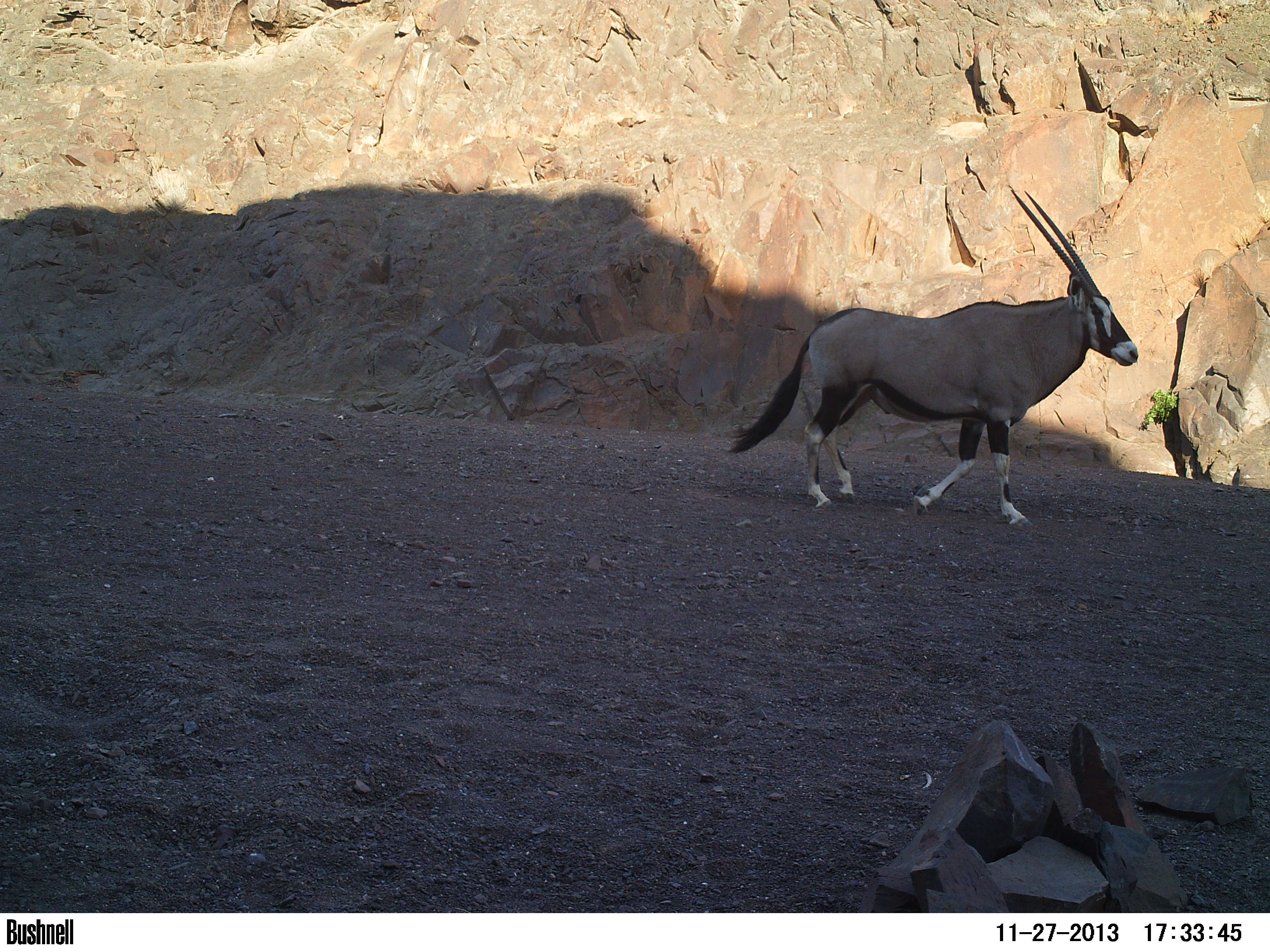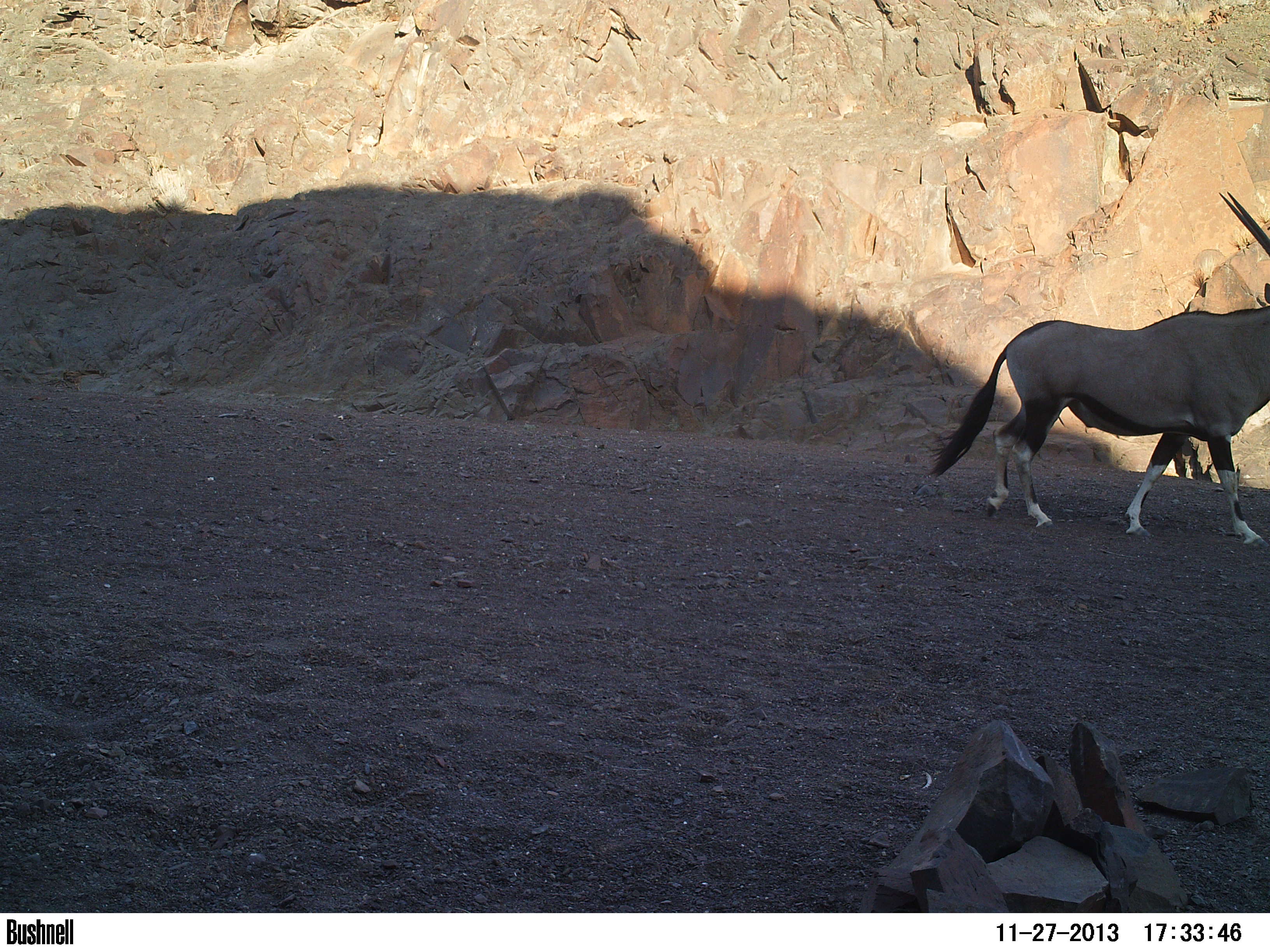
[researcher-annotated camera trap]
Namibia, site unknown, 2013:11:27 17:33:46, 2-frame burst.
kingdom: Animalia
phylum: Chordata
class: Mammalia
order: Artiodactyla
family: Bovidae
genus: Oryx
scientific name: Oryx gazella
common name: gemsbok